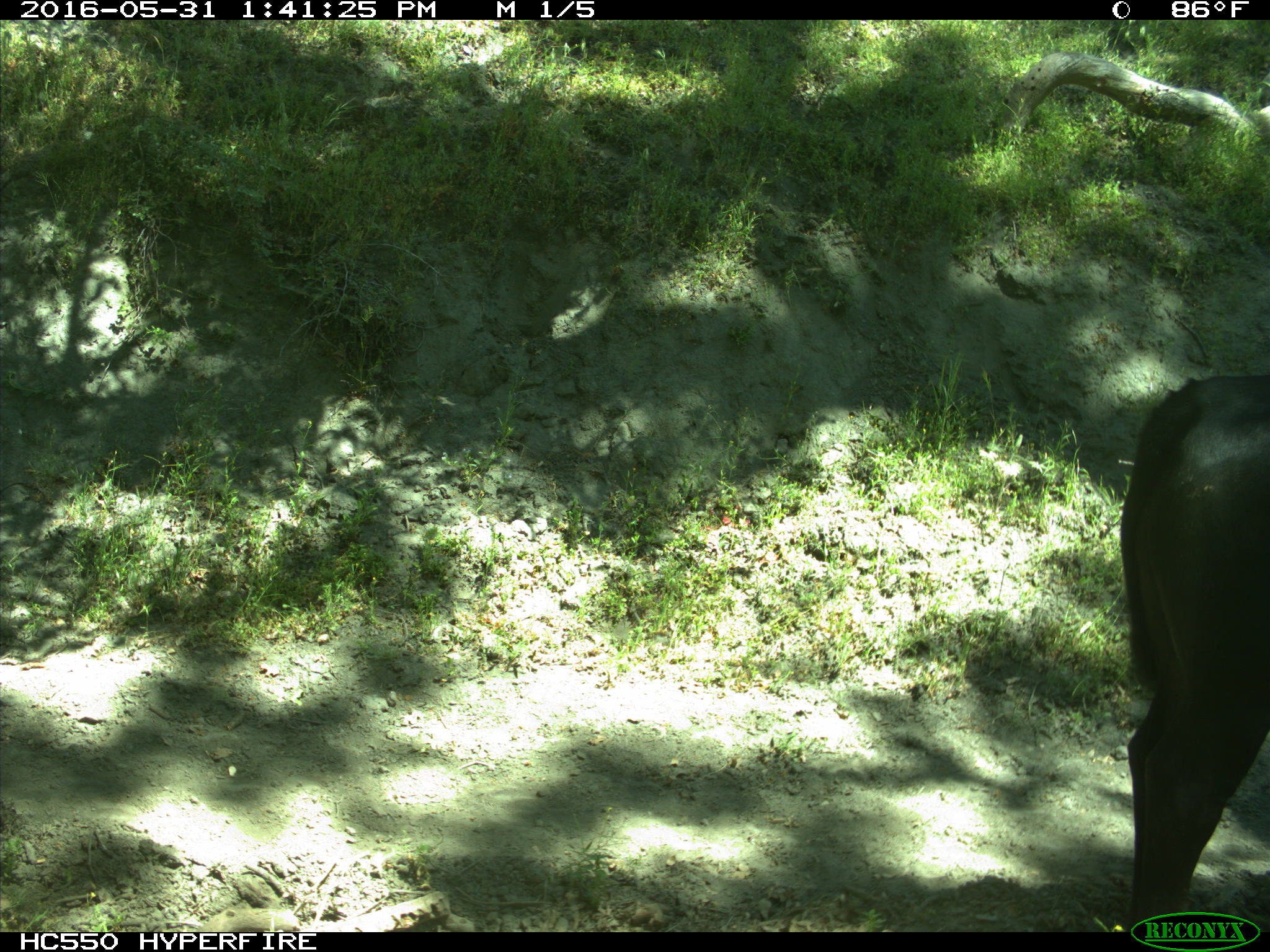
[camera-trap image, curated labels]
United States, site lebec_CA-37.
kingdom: Animalia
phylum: Chordata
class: Mammalia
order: Artiodactyla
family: Bovidae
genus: Bos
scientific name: Bos taurus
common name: domestic cow